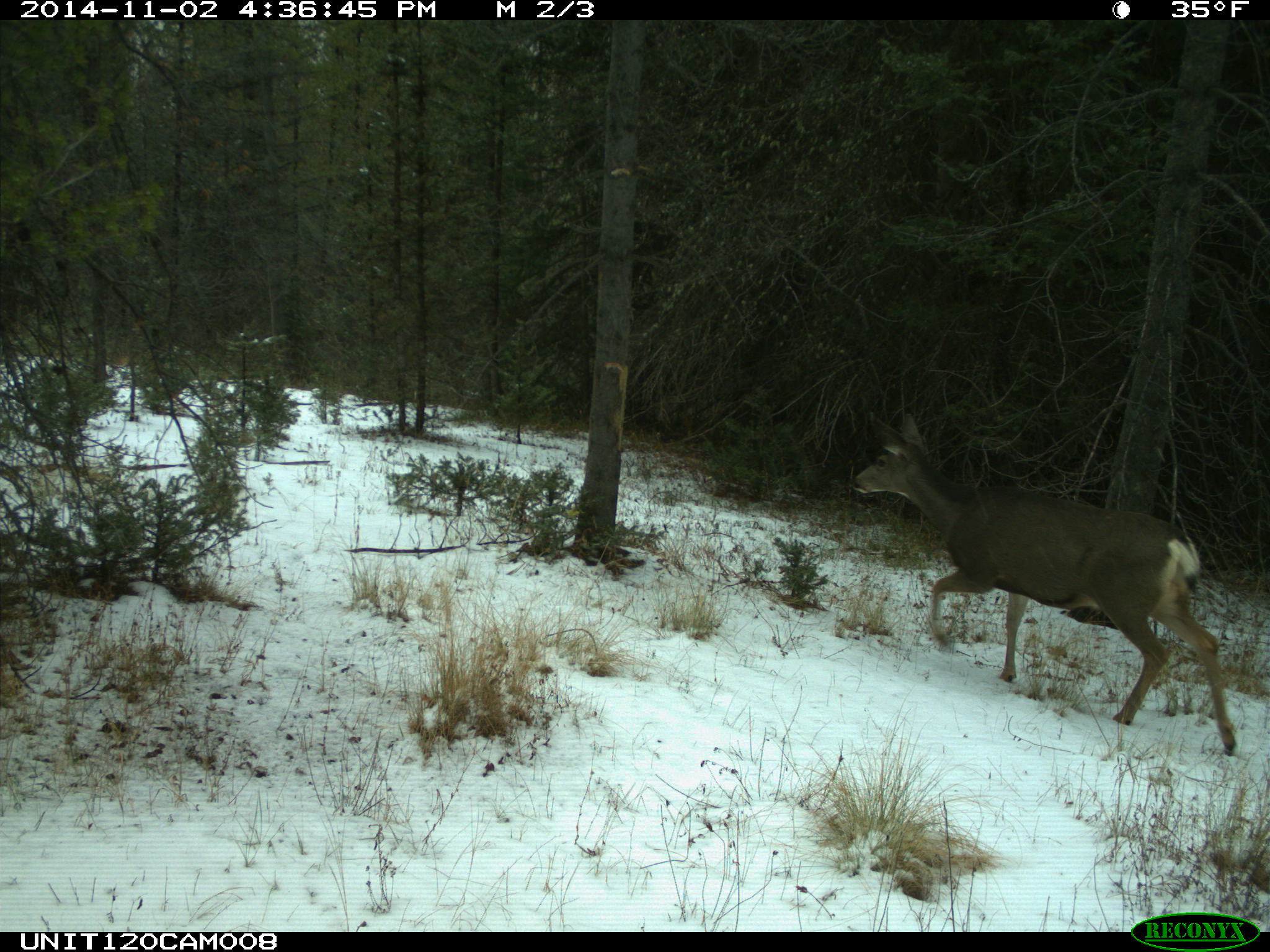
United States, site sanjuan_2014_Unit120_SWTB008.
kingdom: Animalia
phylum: Chordata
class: Mammalia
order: Artiodactyla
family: Cervidae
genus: Odocoileus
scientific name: Odocoileus hemionus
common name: mule deer